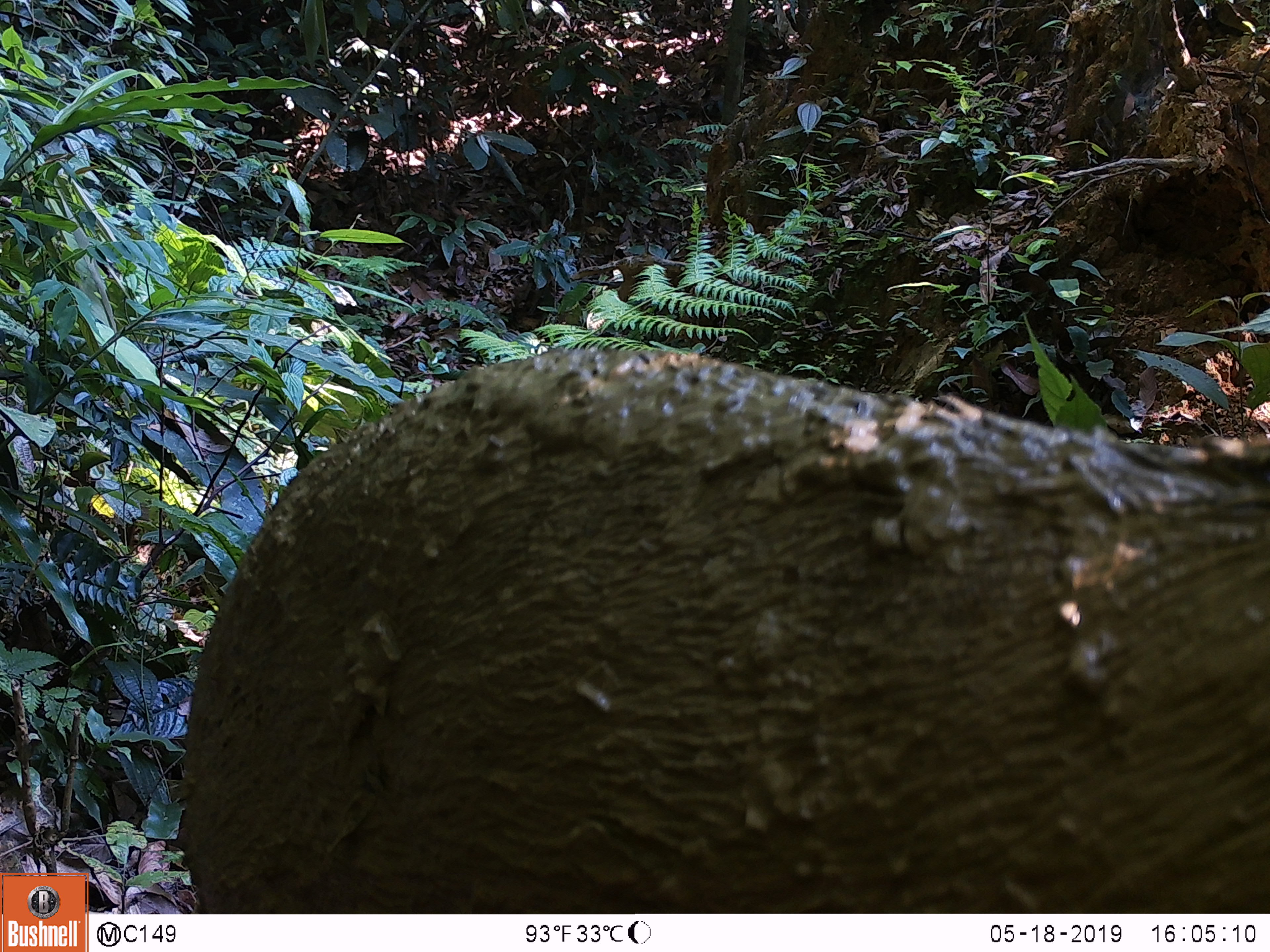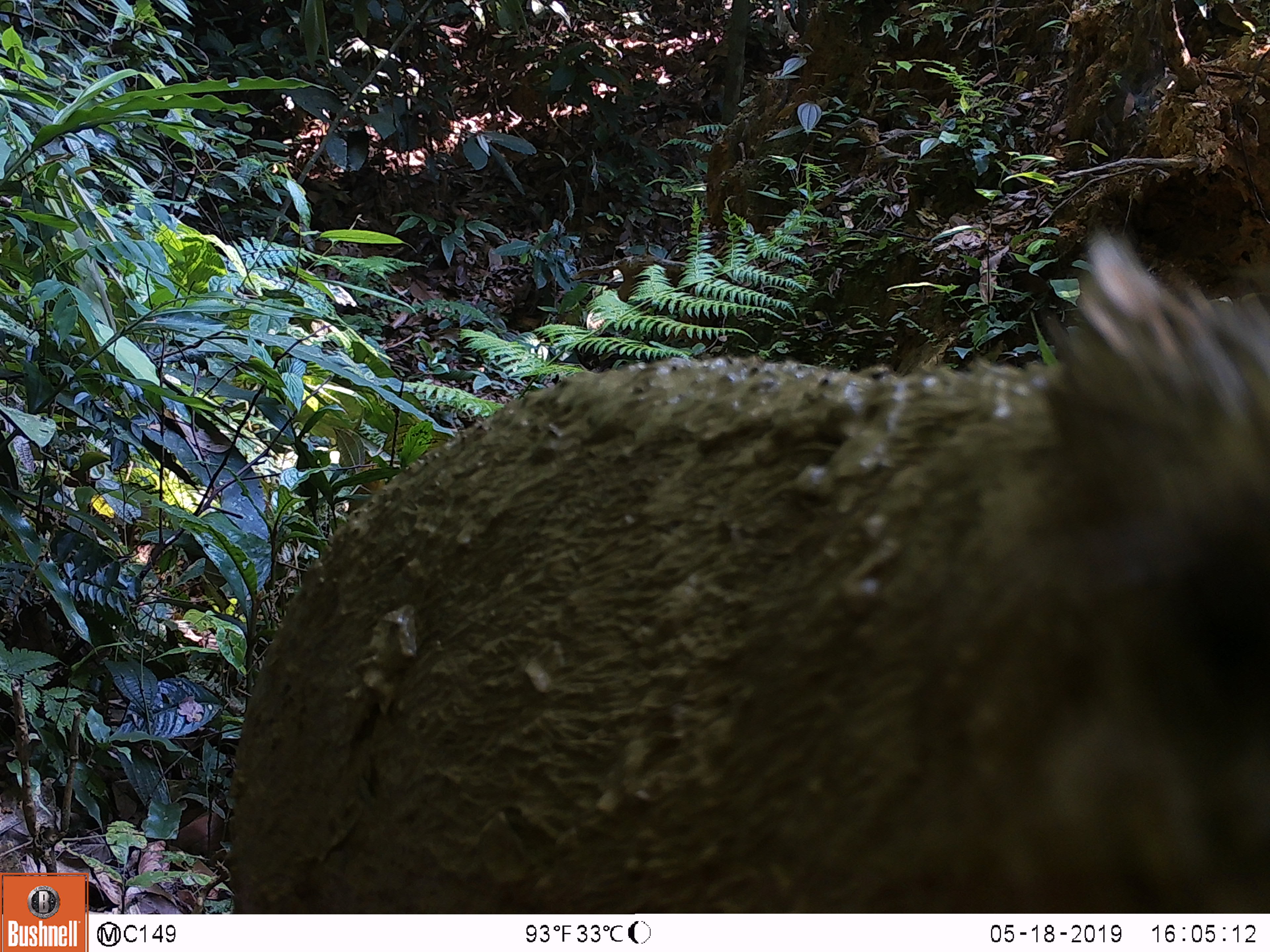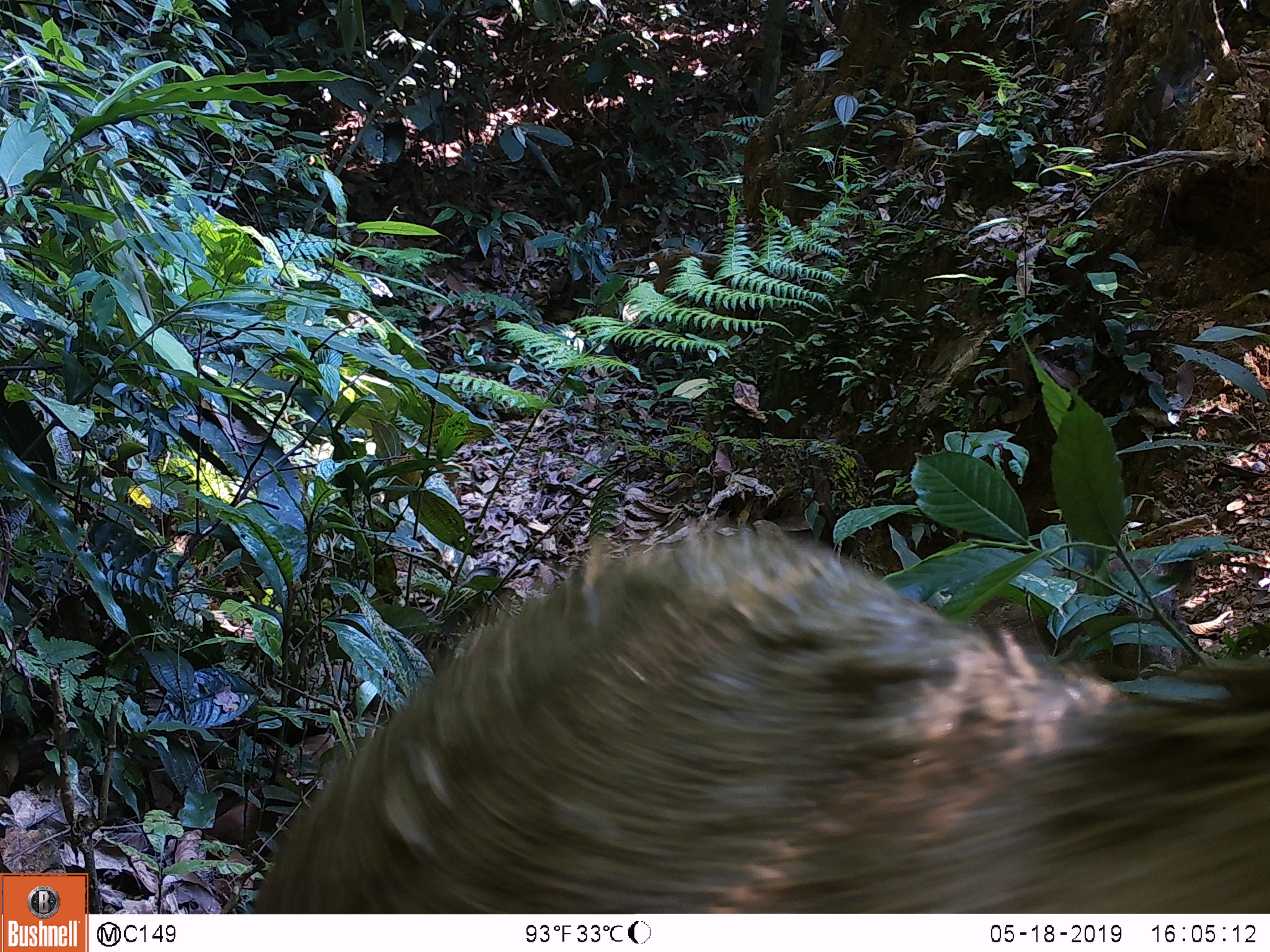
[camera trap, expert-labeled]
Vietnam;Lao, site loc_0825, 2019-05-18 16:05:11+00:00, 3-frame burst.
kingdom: Animalia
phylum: Chordata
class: Mammalia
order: Artiodactyla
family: Suidae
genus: Sus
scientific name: Sus scrofa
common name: eurasian wild pig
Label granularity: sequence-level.